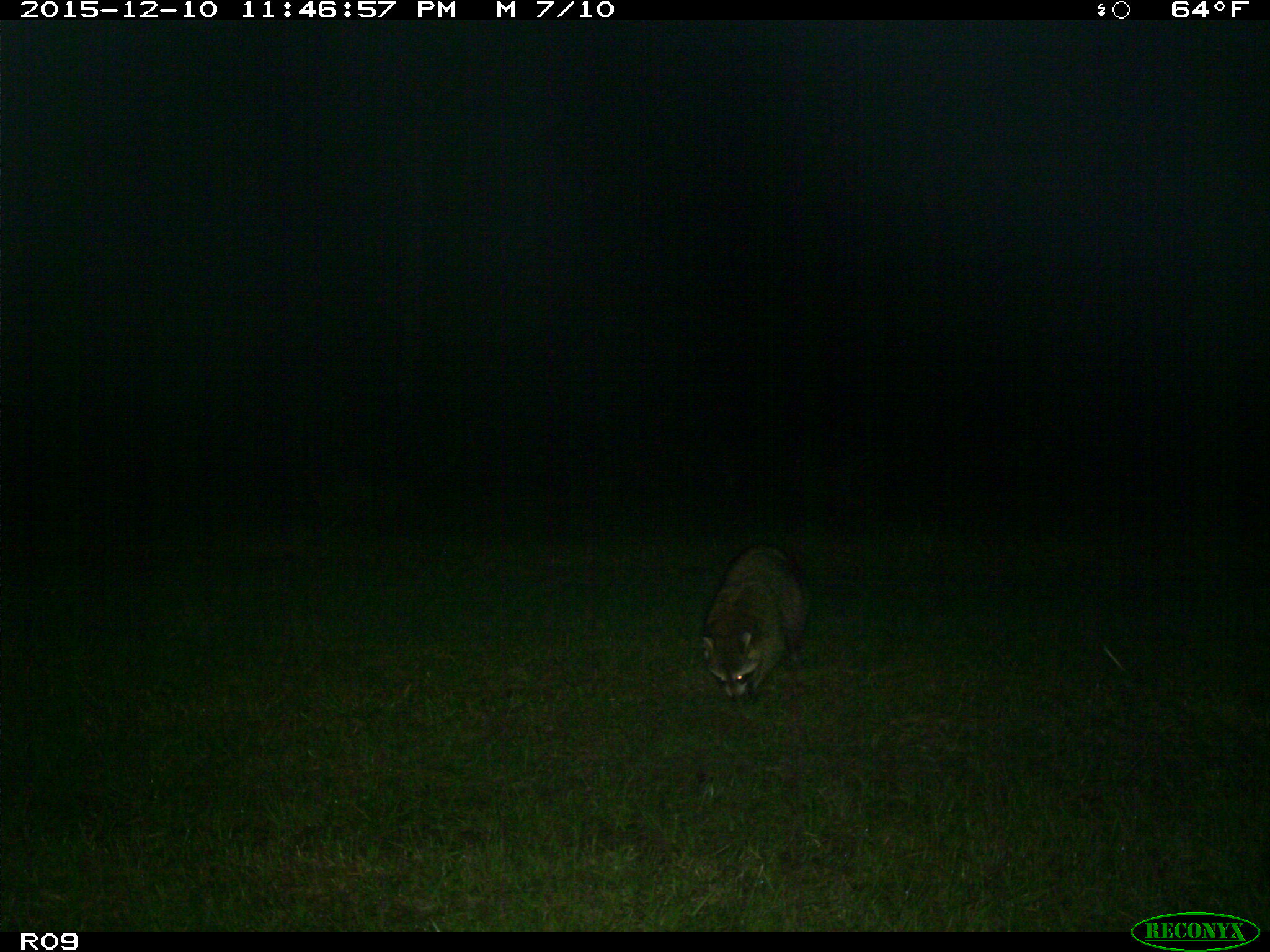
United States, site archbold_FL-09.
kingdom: Animalia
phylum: Chordata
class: Mammalia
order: Carnivora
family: Procyonidae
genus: Procyon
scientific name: Procyon lotor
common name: common raccoon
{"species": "Procyon lotor (common raccoon)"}